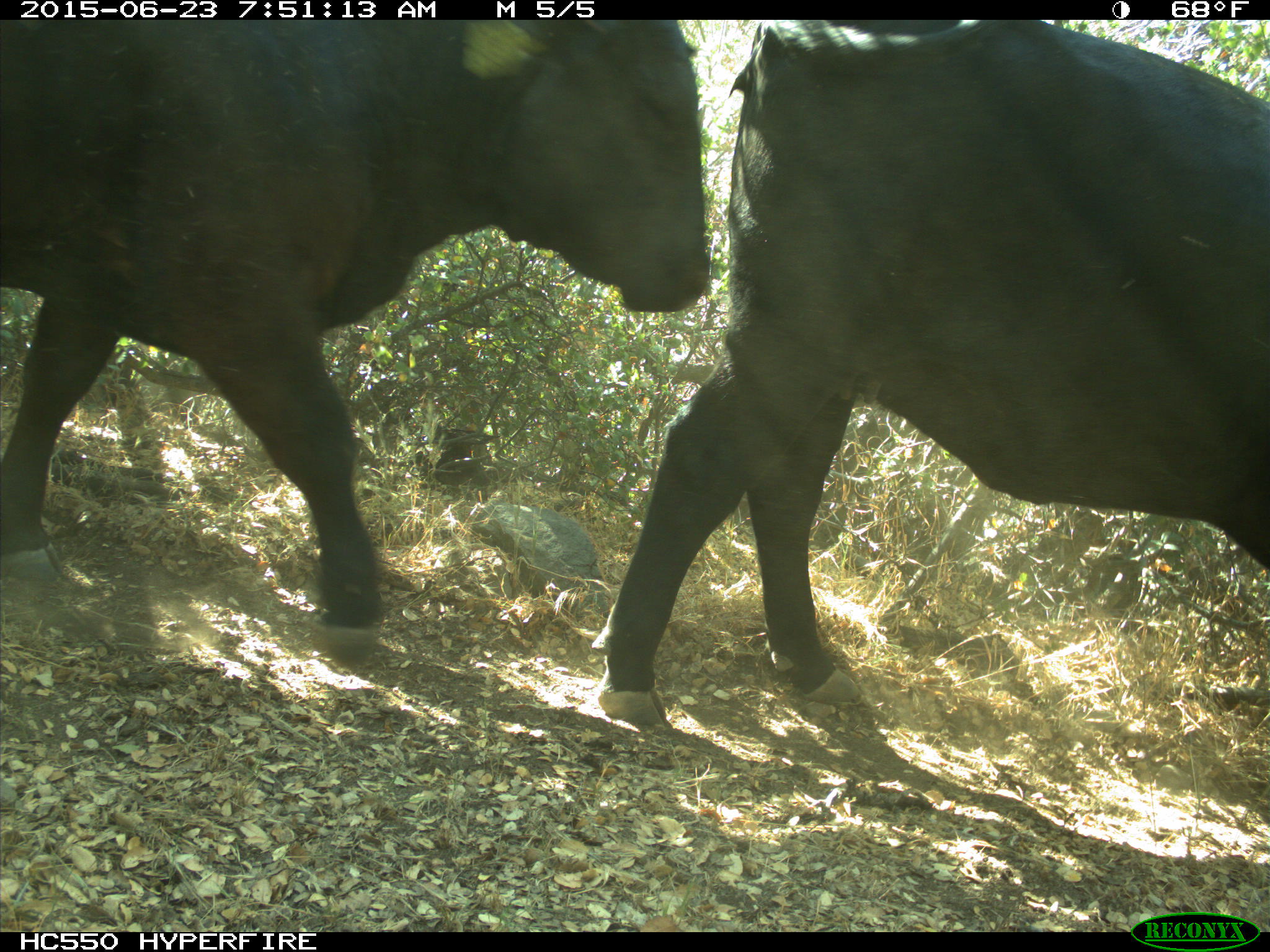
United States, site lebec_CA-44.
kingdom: Animalia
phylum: Chordata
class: Mammalia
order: Artiodactyla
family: Bovidae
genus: Bos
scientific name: Bos taurus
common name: domestic cow